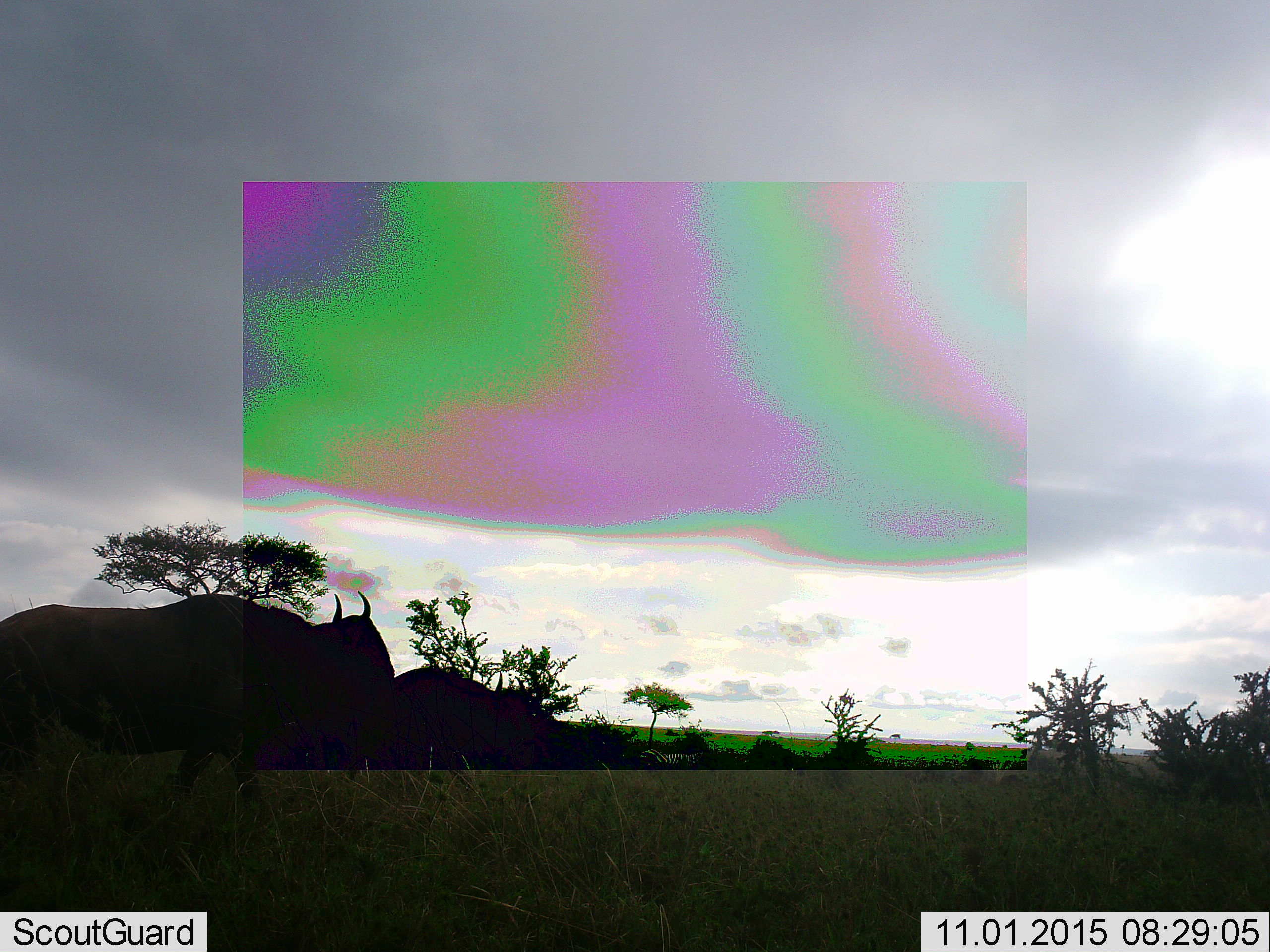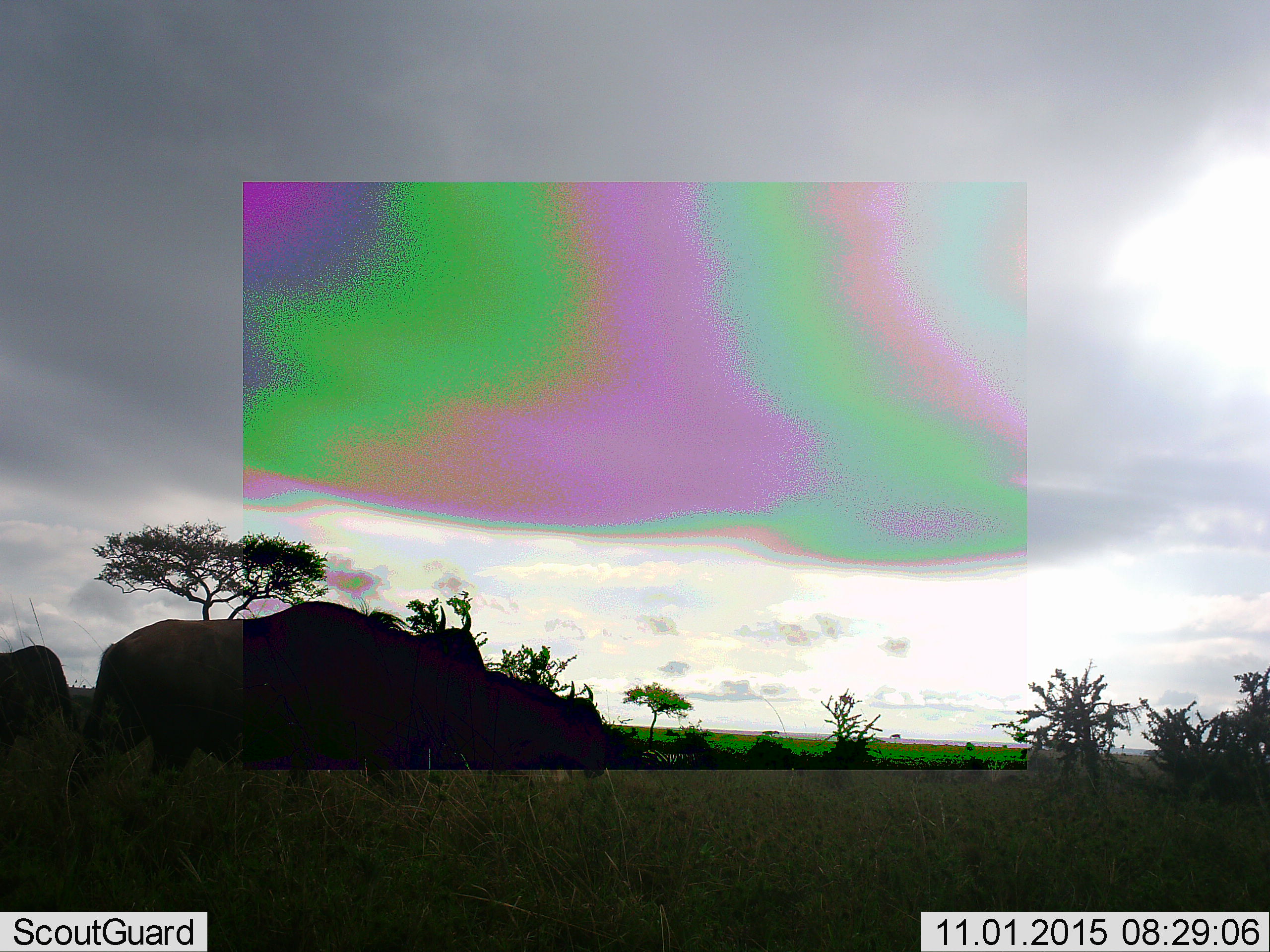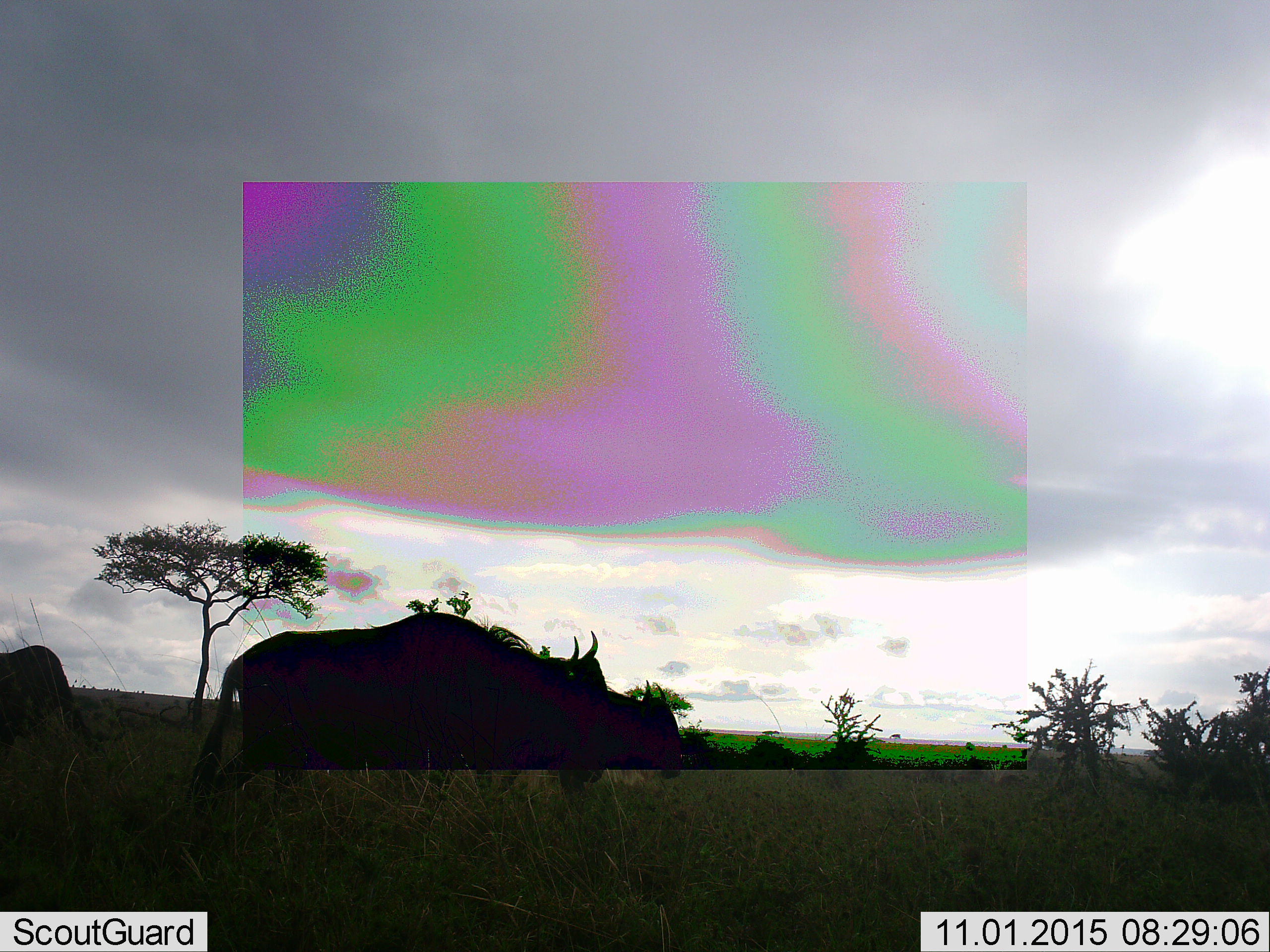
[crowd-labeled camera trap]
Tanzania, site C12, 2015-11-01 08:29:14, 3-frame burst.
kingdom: Animalia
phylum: Chordata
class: Mammalia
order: Artiodactyla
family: Bovidae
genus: Connochaetes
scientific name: Connochaetes taurinus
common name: blue wildebeest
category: wildebeest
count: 3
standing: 50%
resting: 0%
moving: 80%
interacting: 0%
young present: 0%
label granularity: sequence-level